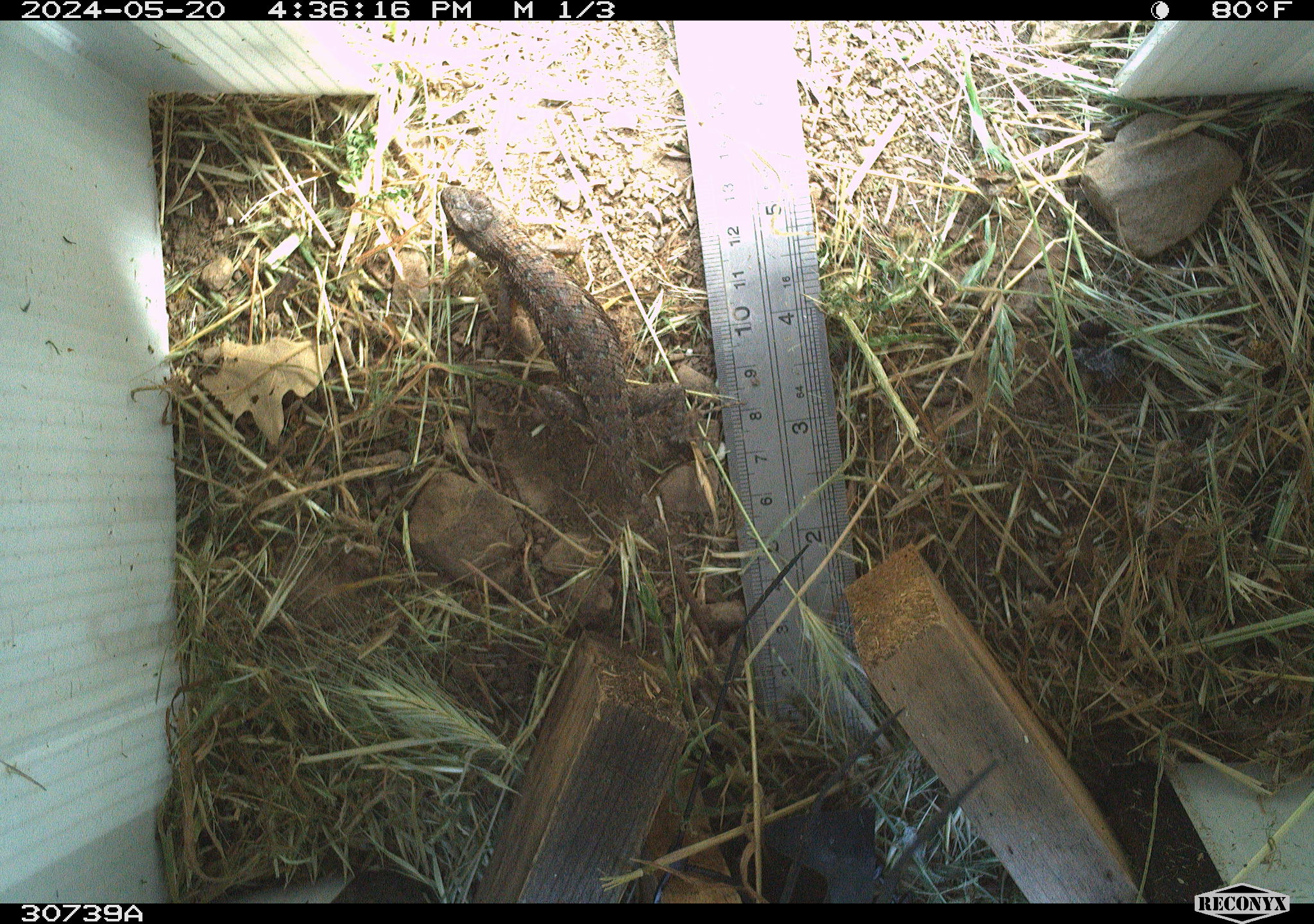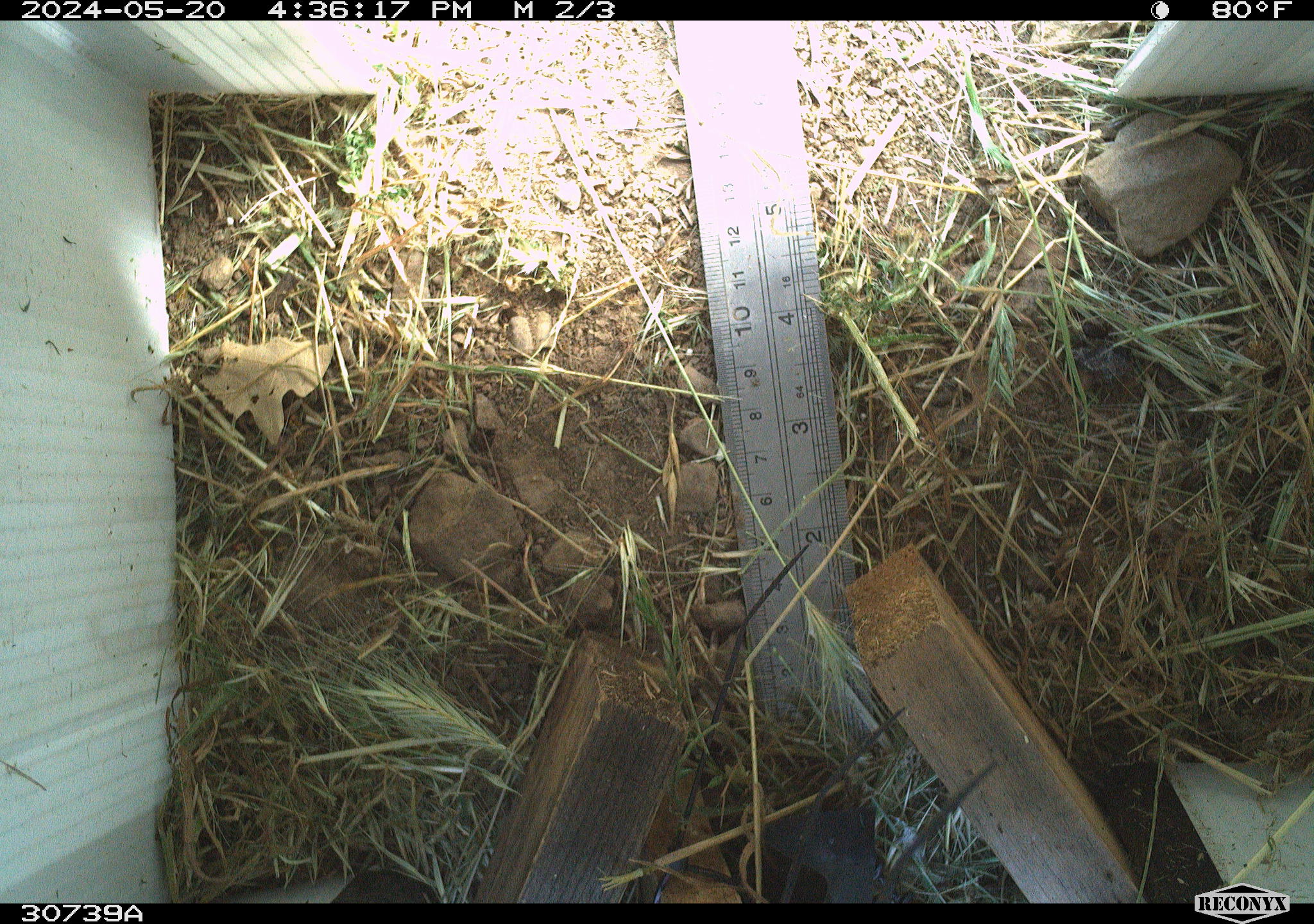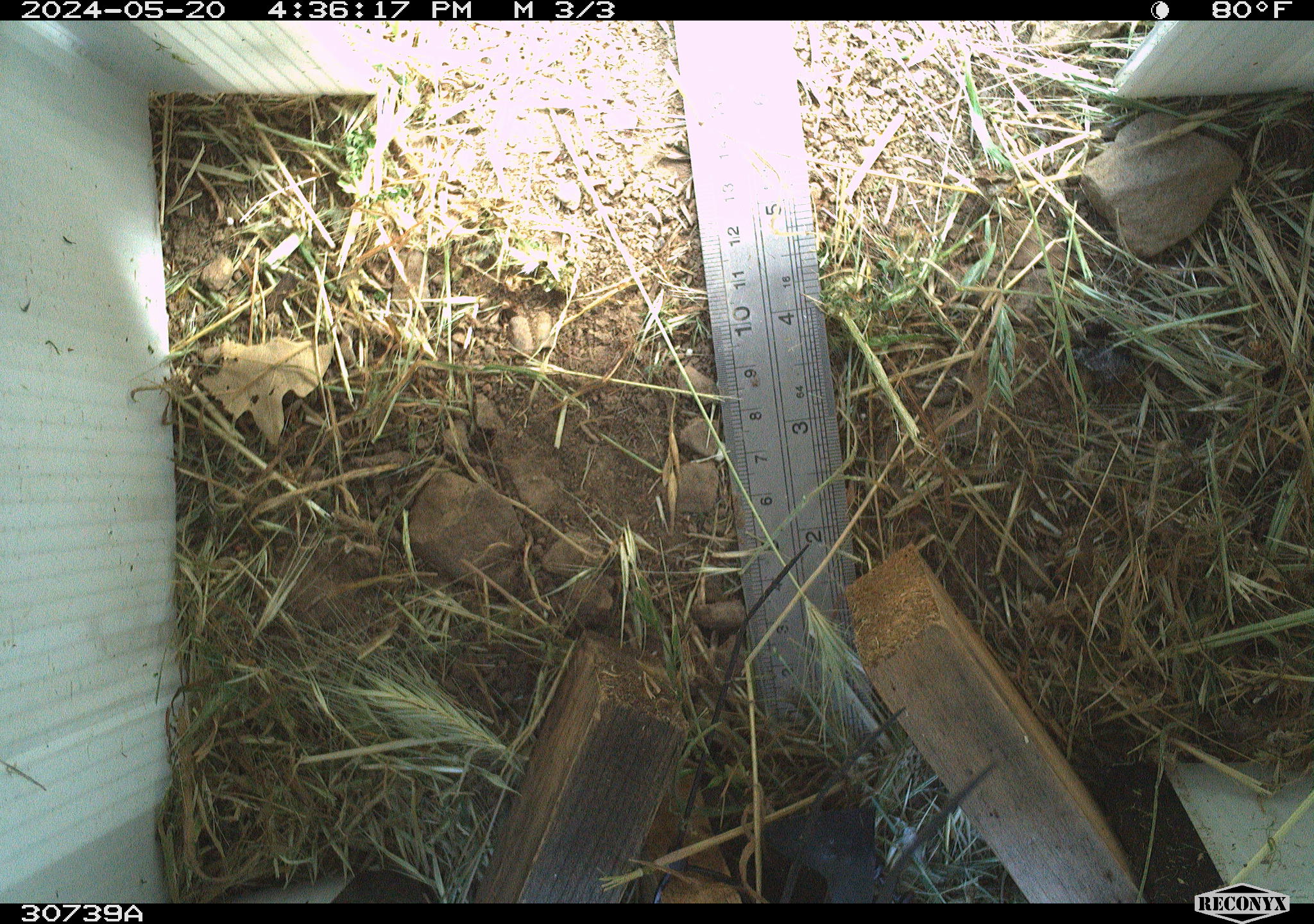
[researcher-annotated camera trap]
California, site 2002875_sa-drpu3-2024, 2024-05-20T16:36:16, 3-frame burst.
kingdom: Animalia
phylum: Chordata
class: Reptilia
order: Squamata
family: Phrynosomatidae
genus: Sceloporus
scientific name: Sceloporus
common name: spiny lizards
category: sceloporus species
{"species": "sceloporus species (spiny lizards) (Sceloporus)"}